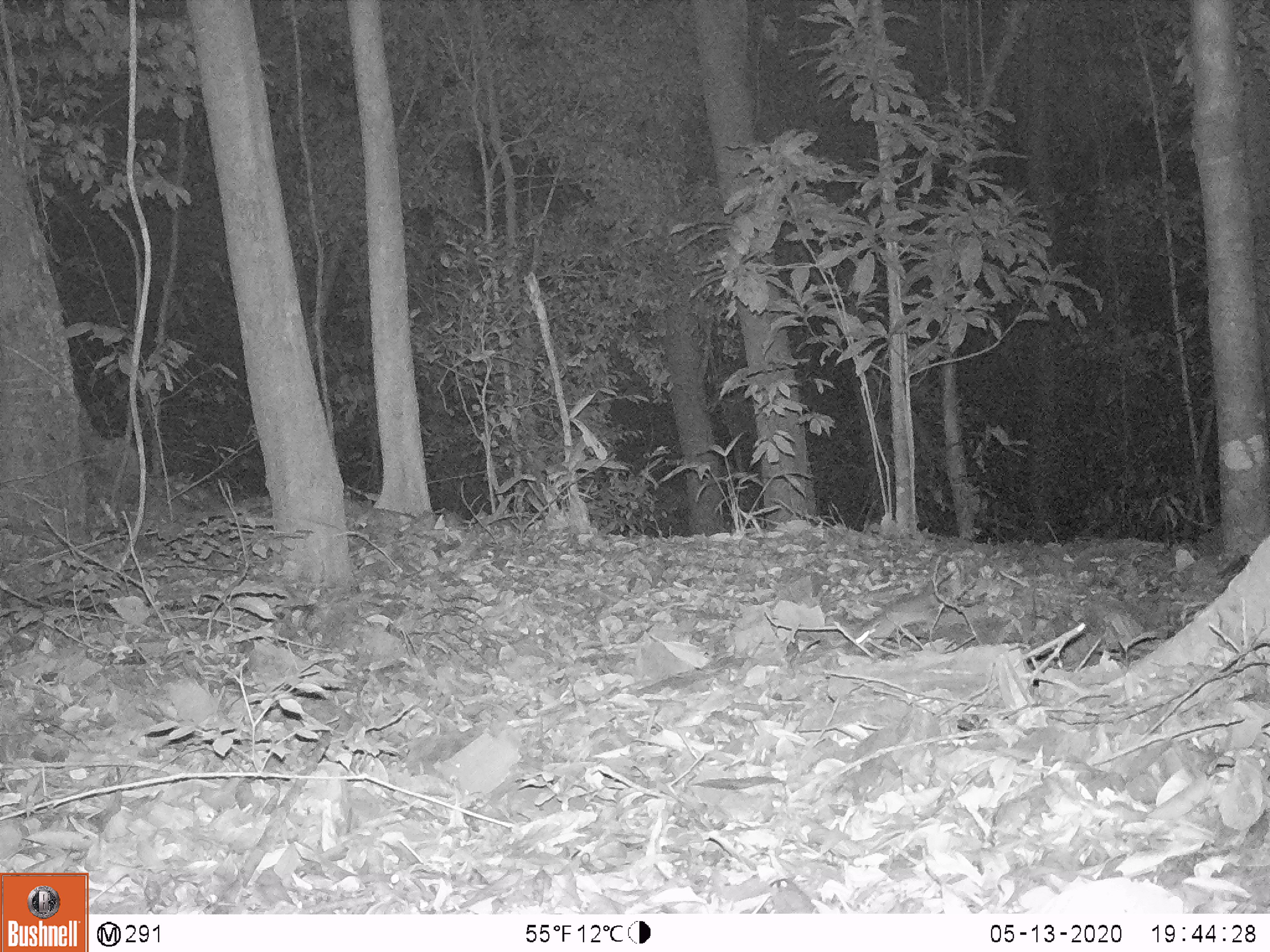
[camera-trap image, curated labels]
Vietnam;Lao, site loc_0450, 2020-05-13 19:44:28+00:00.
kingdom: Animalia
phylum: Chordata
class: Mammalia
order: Rodentia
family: Muridae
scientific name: Muridae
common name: old-world mice and rats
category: unidentified murid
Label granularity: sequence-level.